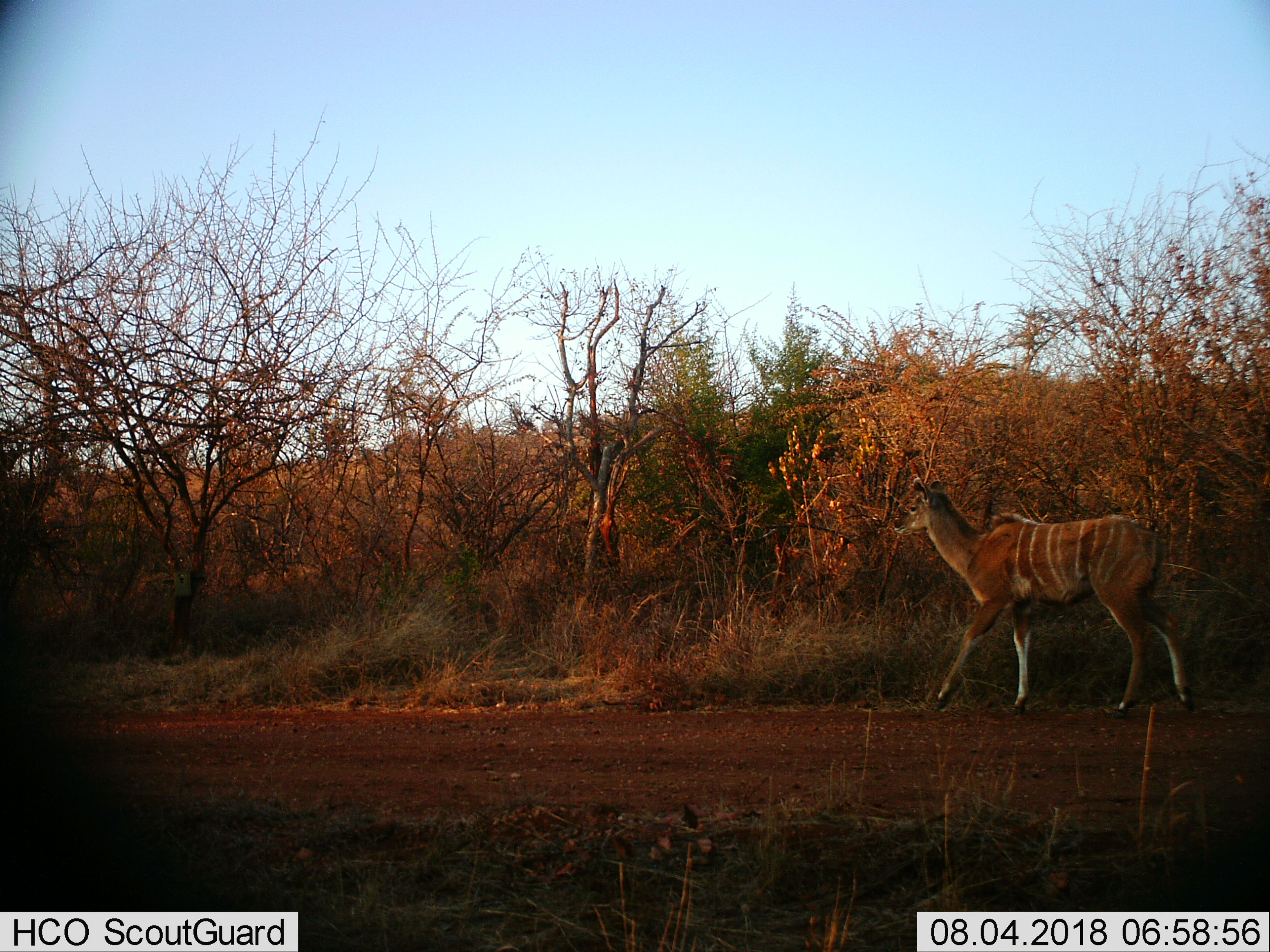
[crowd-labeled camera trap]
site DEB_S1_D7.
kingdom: Animalia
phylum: Chordata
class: Mammalia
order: Artiodactyla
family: Bovidae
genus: Tragelaphus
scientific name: Tragelaphus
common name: kudu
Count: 1.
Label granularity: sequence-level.